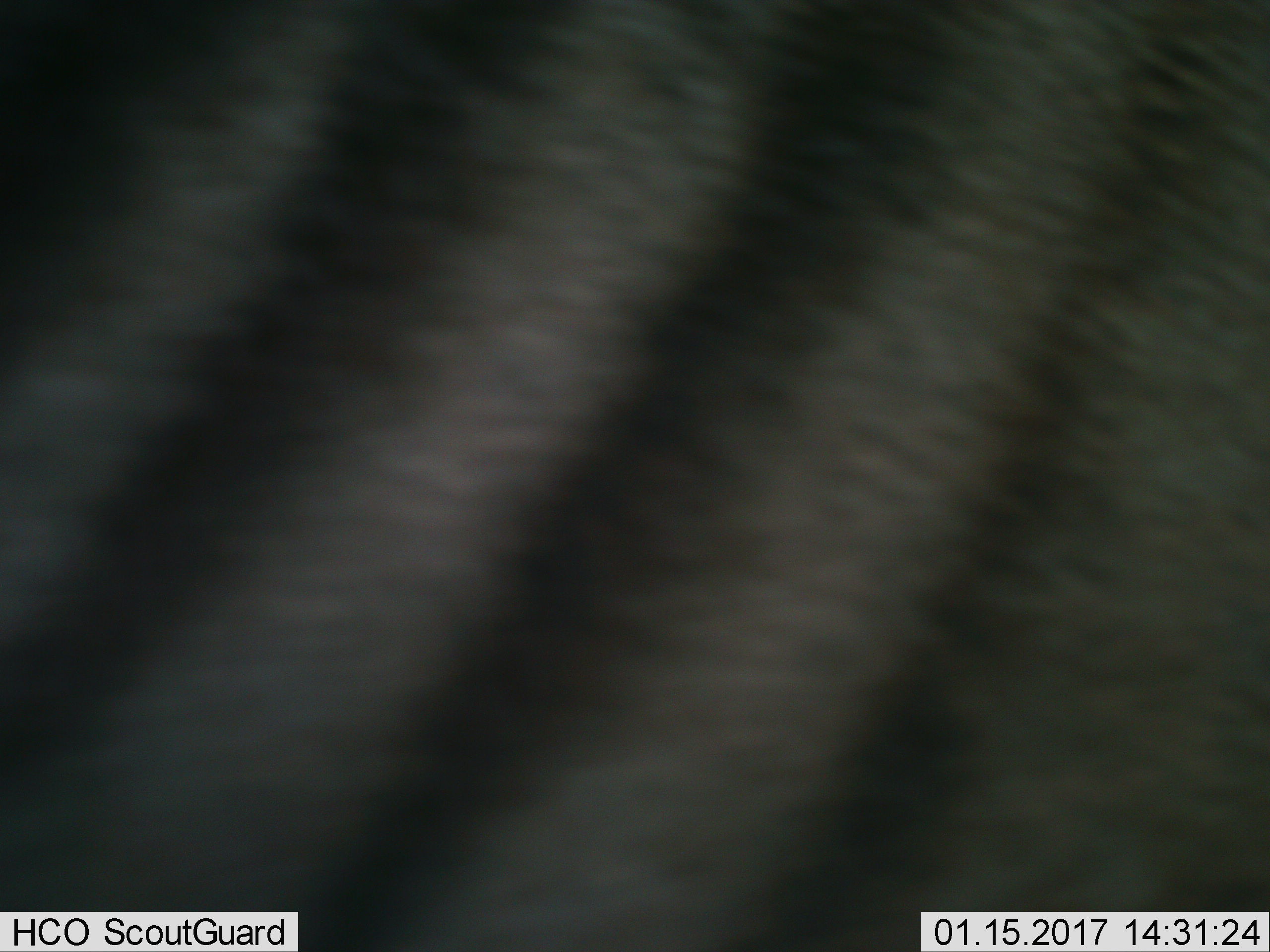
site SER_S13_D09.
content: unidentified animal